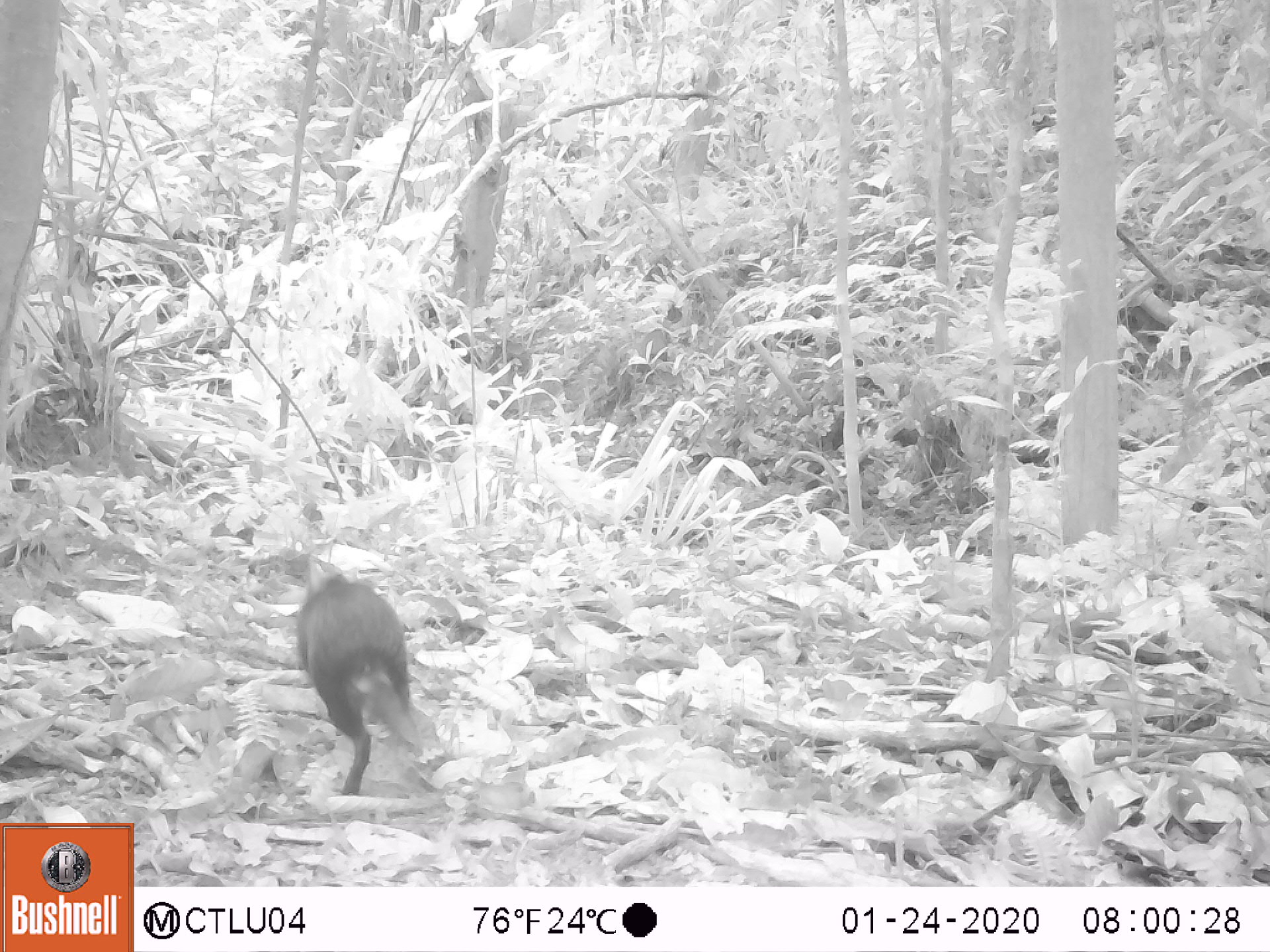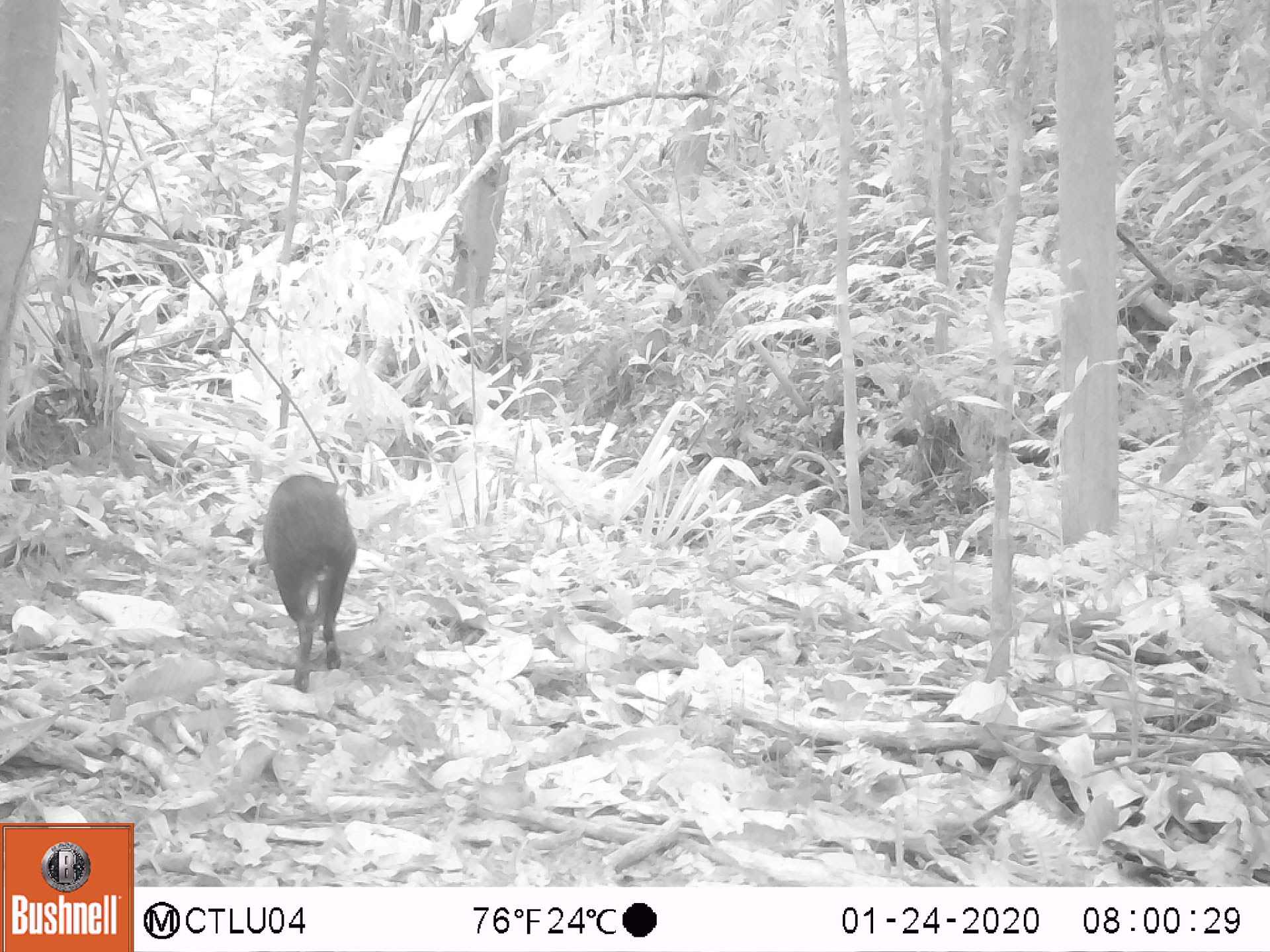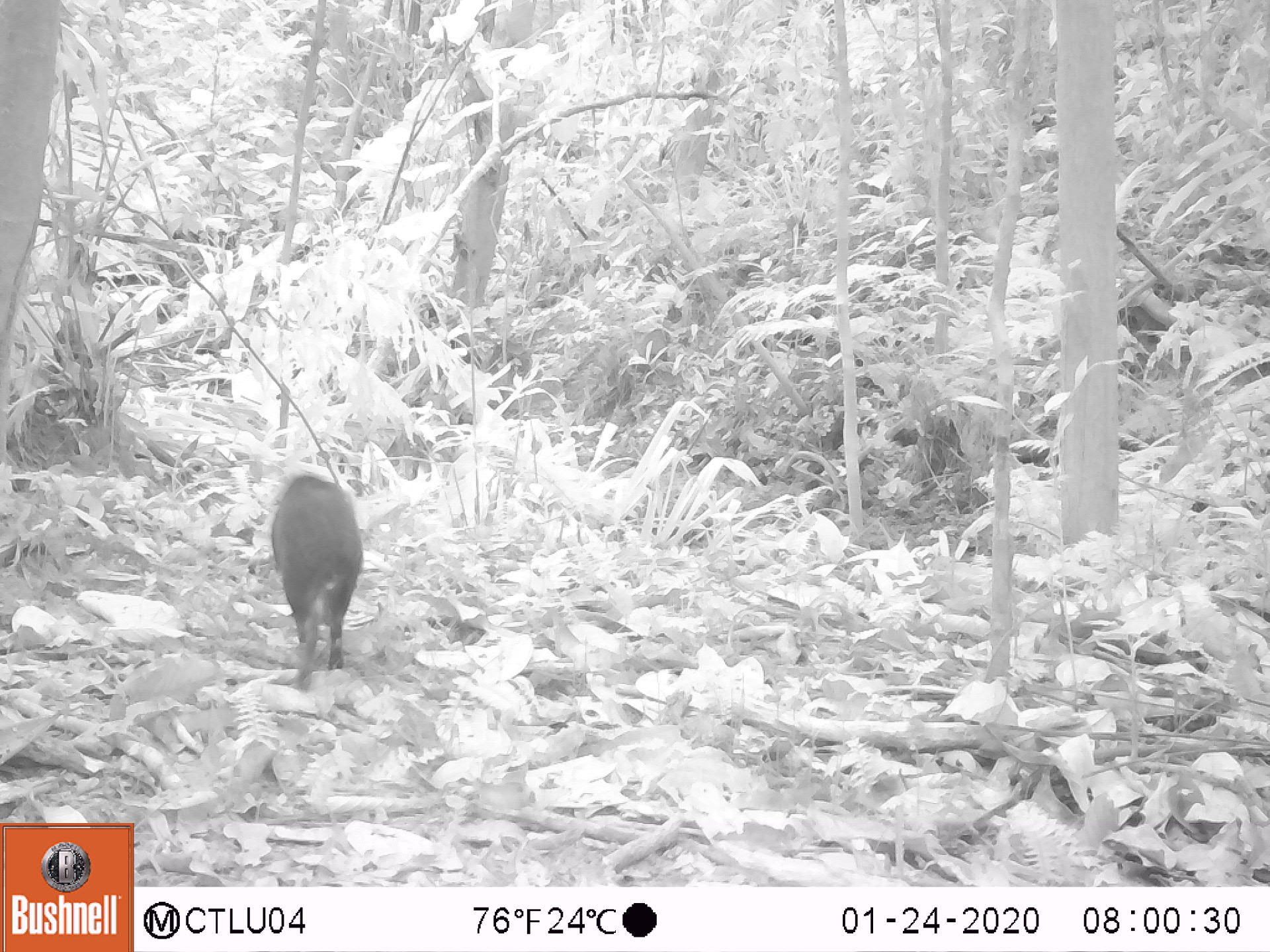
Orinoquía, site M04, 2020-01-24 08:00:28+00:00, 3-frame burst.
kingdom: Animalia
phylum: Chordata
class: Mammalia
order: Rodentia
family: Dasyproctidae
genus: Dasyprocta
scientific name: Dasyprocta fuliginosa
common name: black agouti